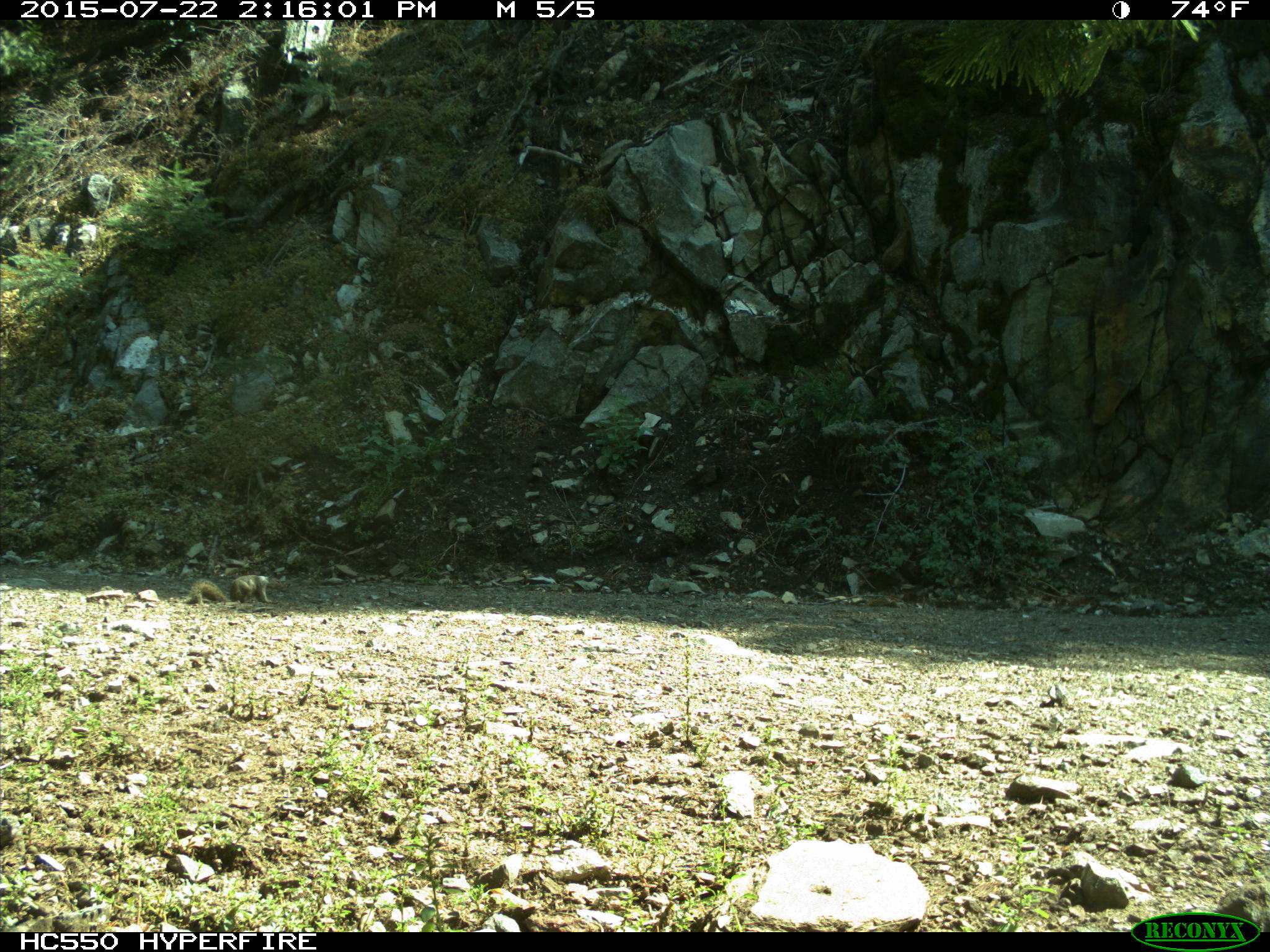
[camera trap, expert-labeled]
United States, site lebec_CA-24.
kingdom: Animalia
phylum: Chordata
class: Mammalia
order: Rodentia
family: Sciuridae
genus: Otospermophilus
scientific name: Otospermophilus beecheyi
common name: california ground squirrel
Otospermophilus beecheyi (california ground squirrel).